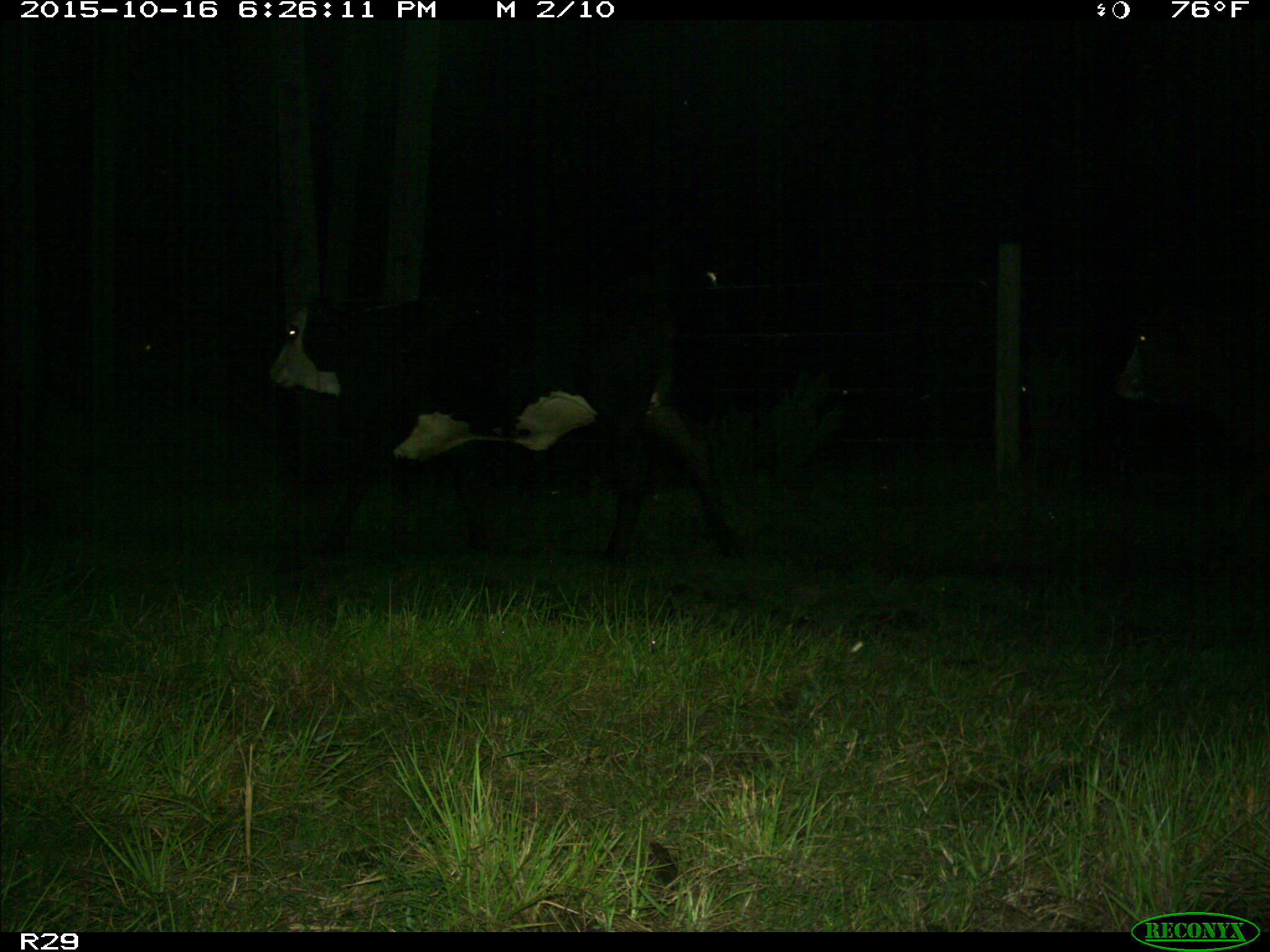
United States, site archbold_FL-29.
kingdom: Animalia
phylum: Chordata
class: Mammalia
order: Artiodactyla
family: Bovidae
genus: Bos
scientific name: Bos taurus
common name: domestic cow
Bos taurus (domestic cow).